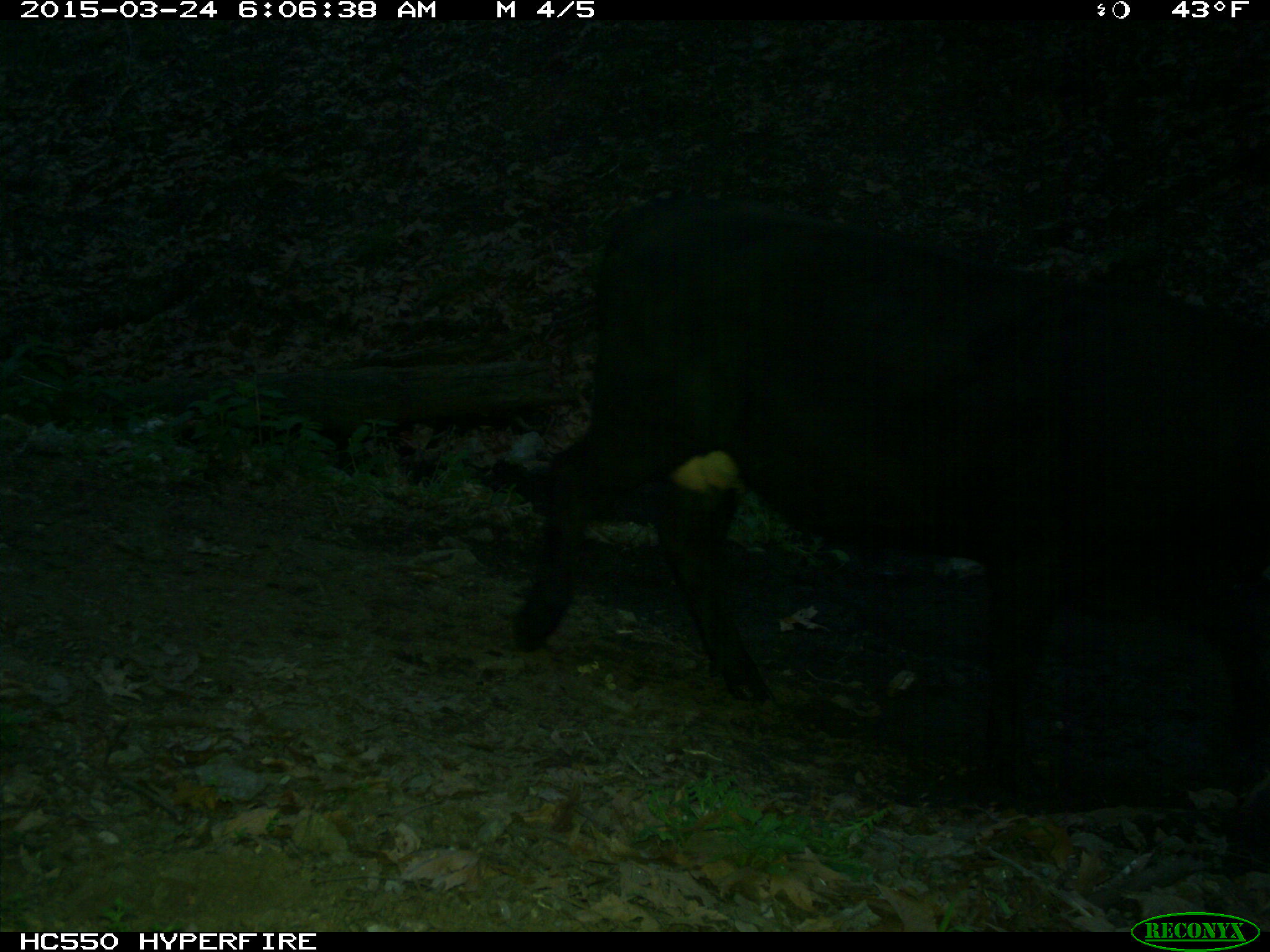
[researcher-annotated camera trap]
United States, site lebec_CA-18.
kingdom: Animalia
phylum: Chordata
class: Mammalia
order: Artiodactyla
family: Bovidae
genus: Bos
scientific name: Bos taurus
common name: domestic cow